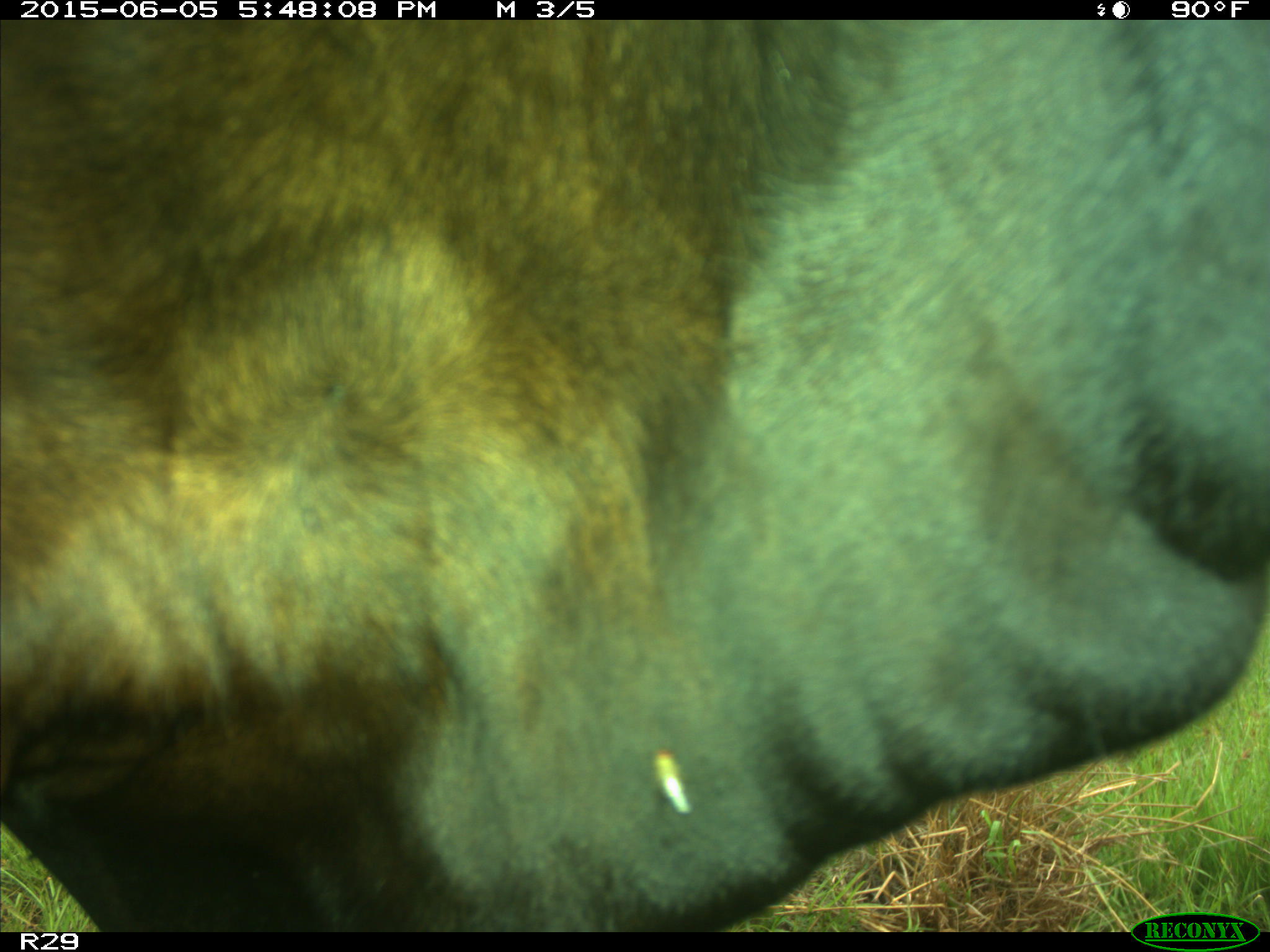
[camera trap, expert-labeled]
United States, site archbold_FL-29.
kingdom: Animalia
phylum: Chordata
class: Mammalia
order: Artiodactyla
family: Bovidae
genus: Bos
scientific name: Bos taurus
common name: domestic cow